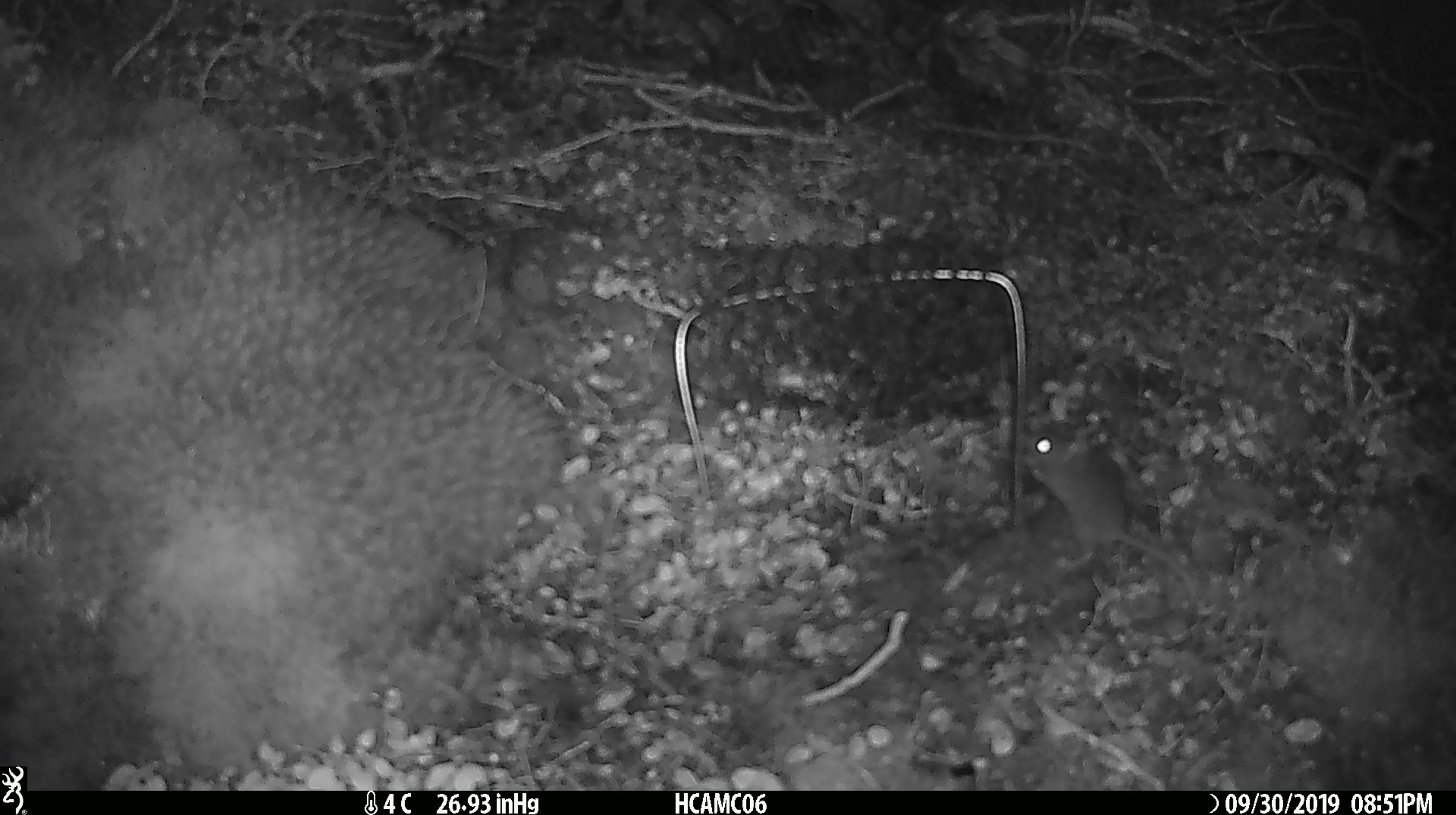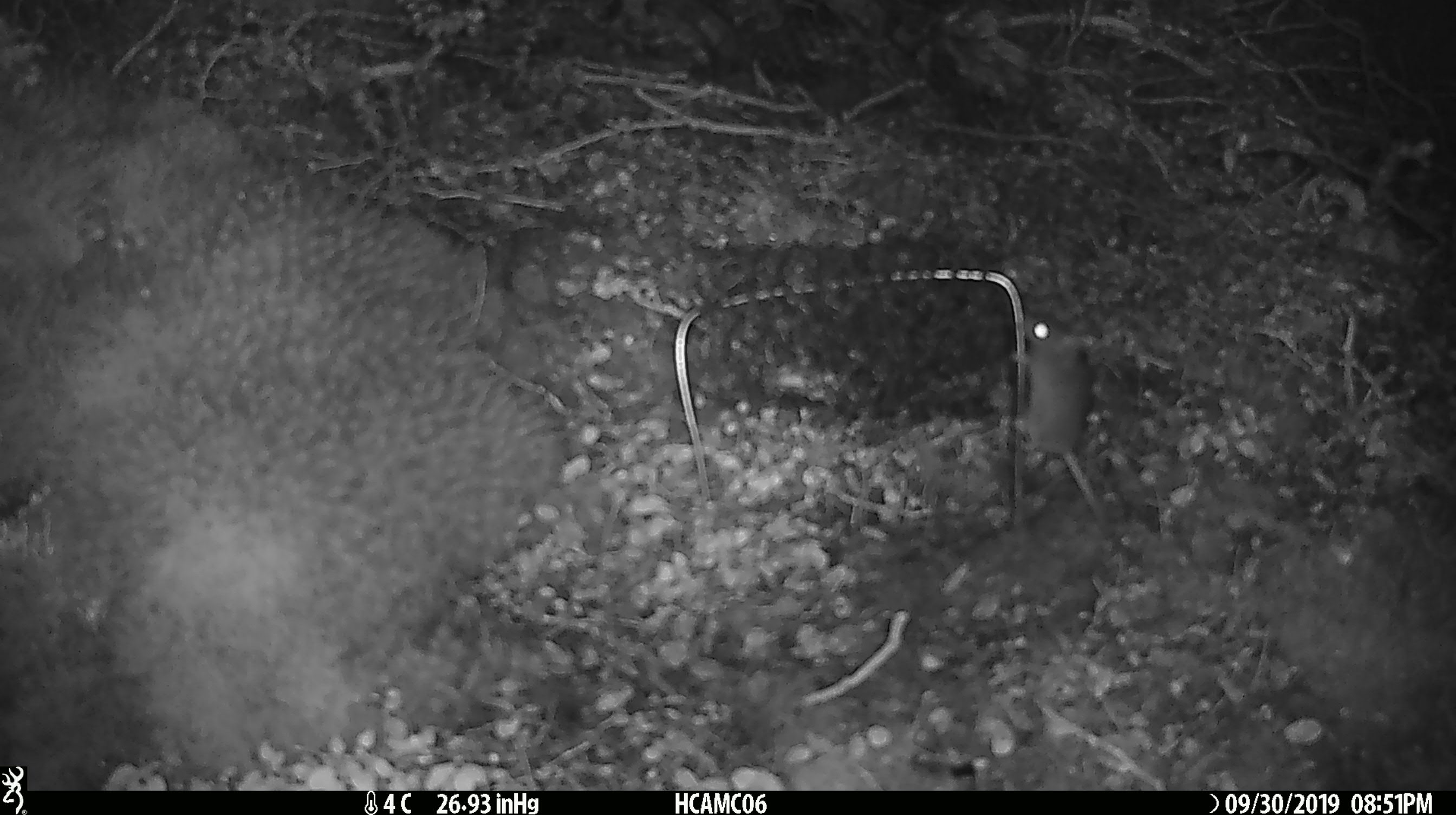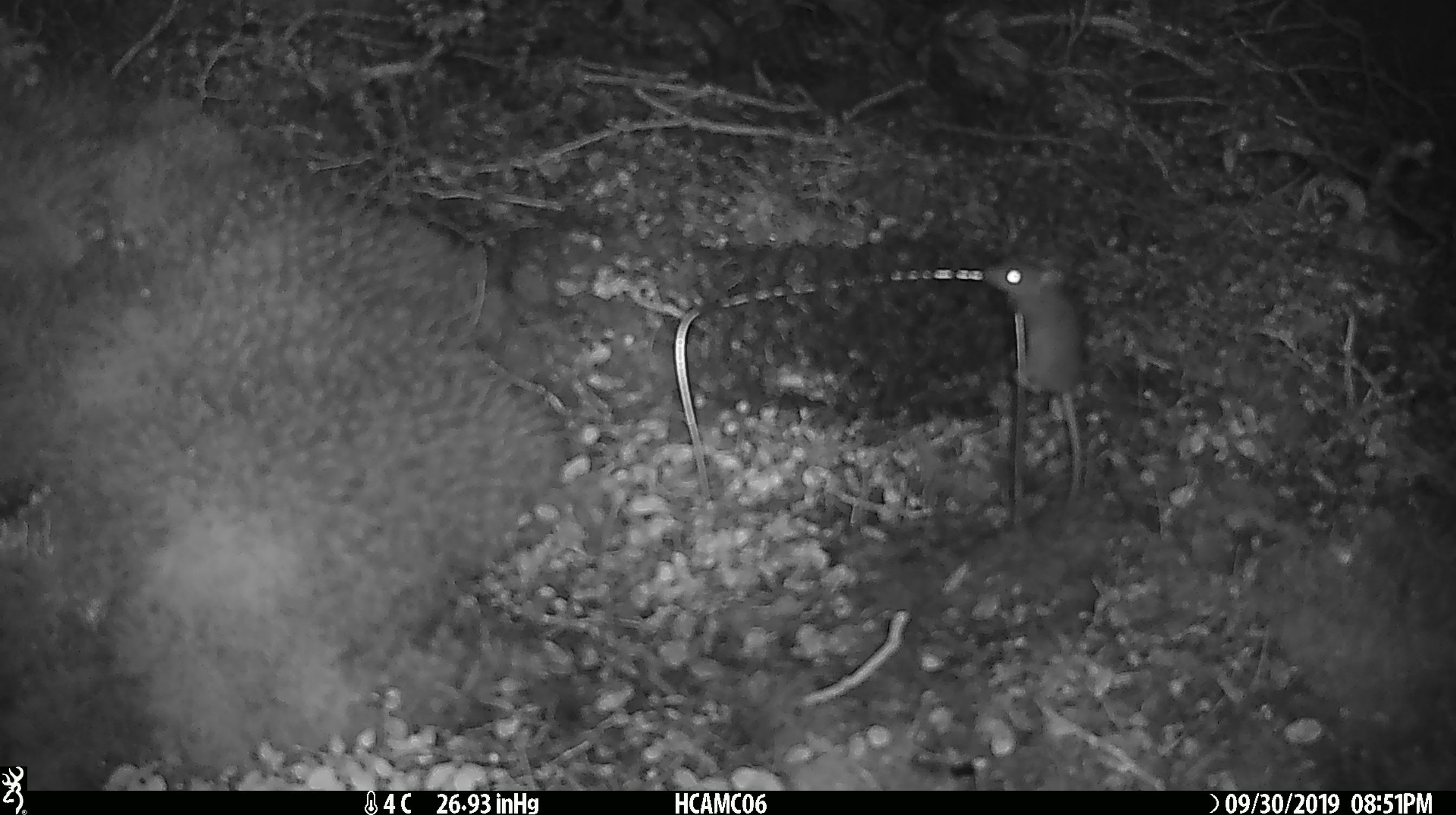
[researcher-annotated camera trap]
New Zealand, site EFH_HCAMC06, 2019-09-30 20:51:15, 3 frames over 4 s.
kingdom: Animalia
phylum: Chordata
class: Mammalia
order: Rodentia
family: Muridae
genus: Mus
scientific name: Mus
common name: mouse